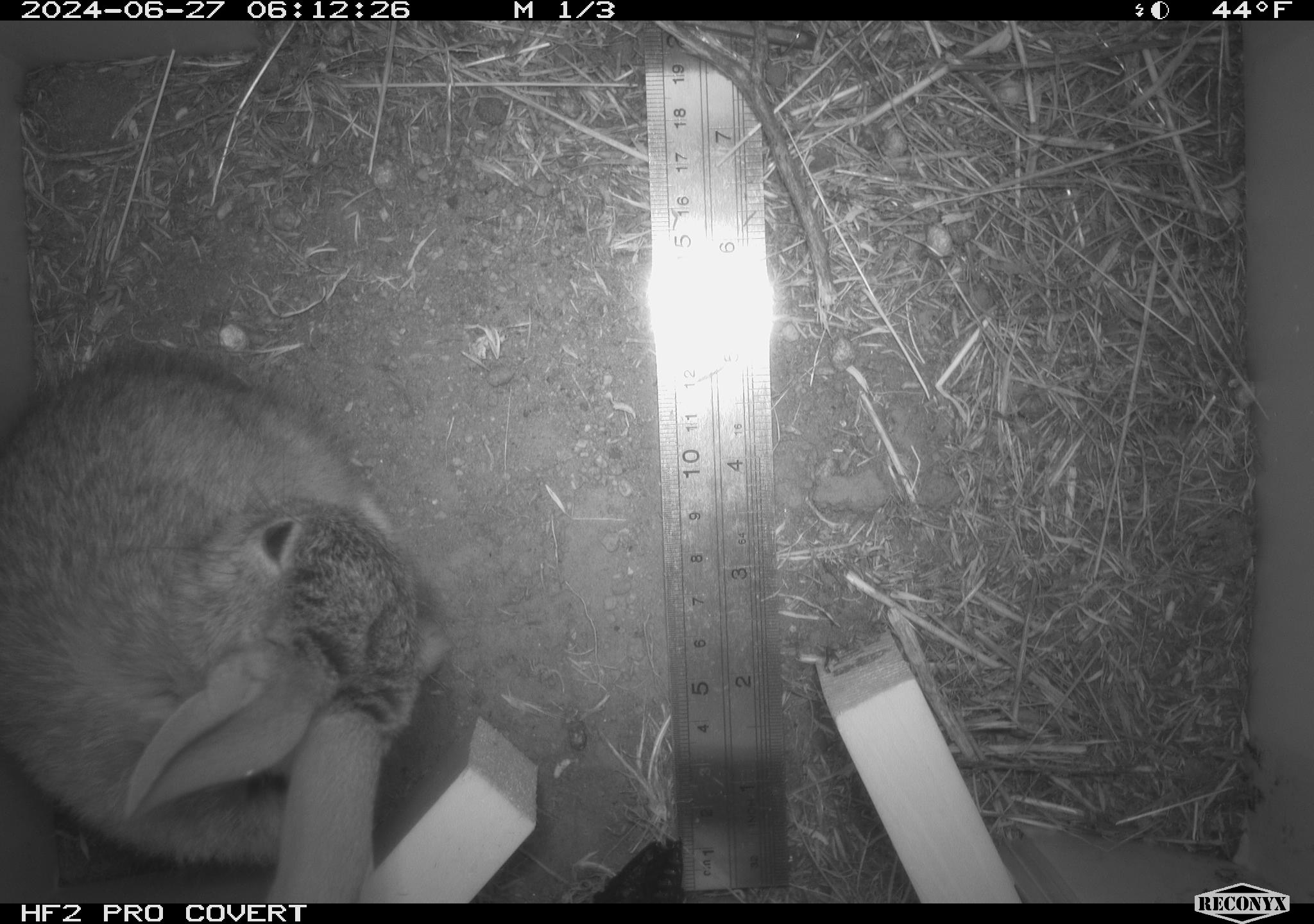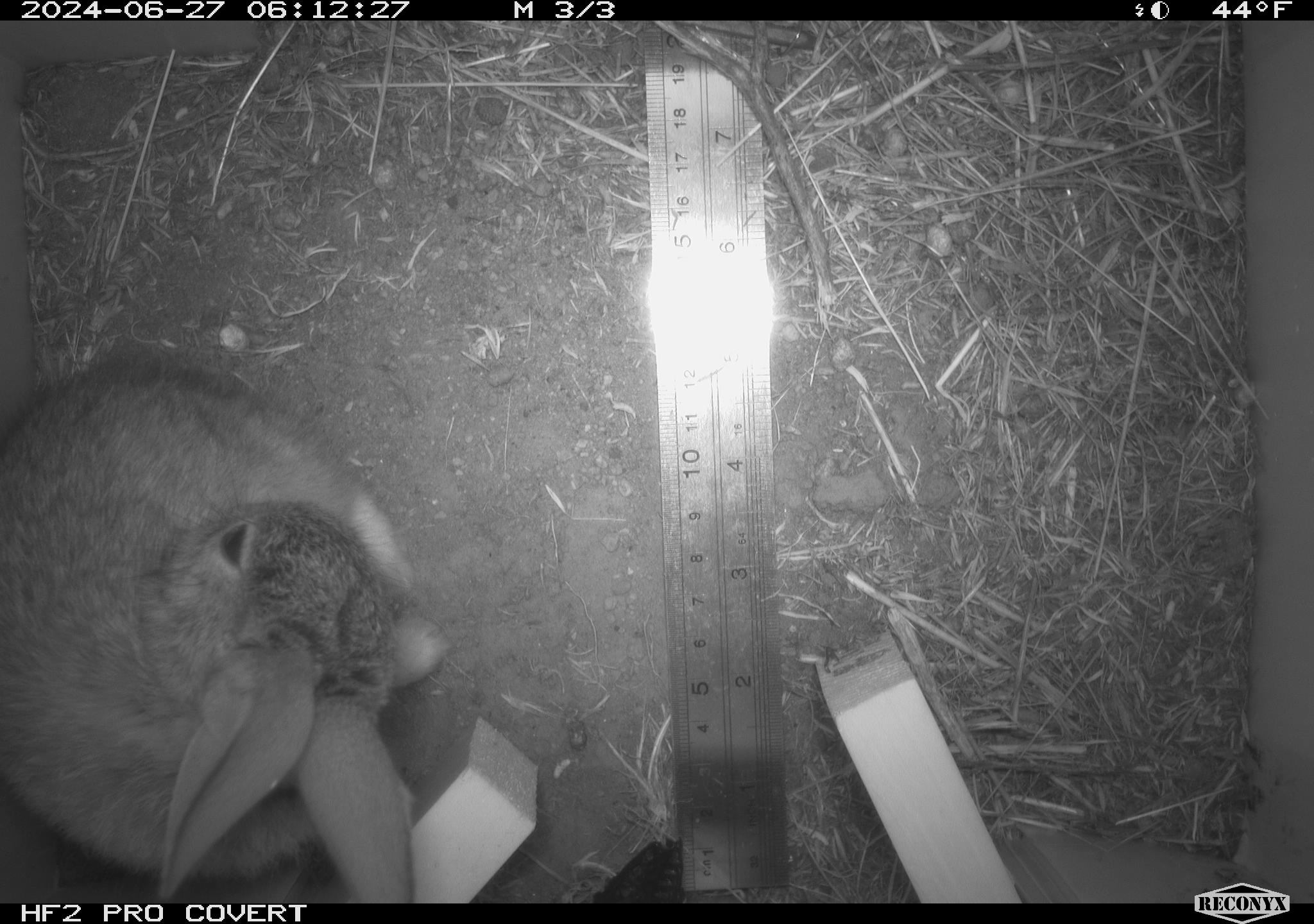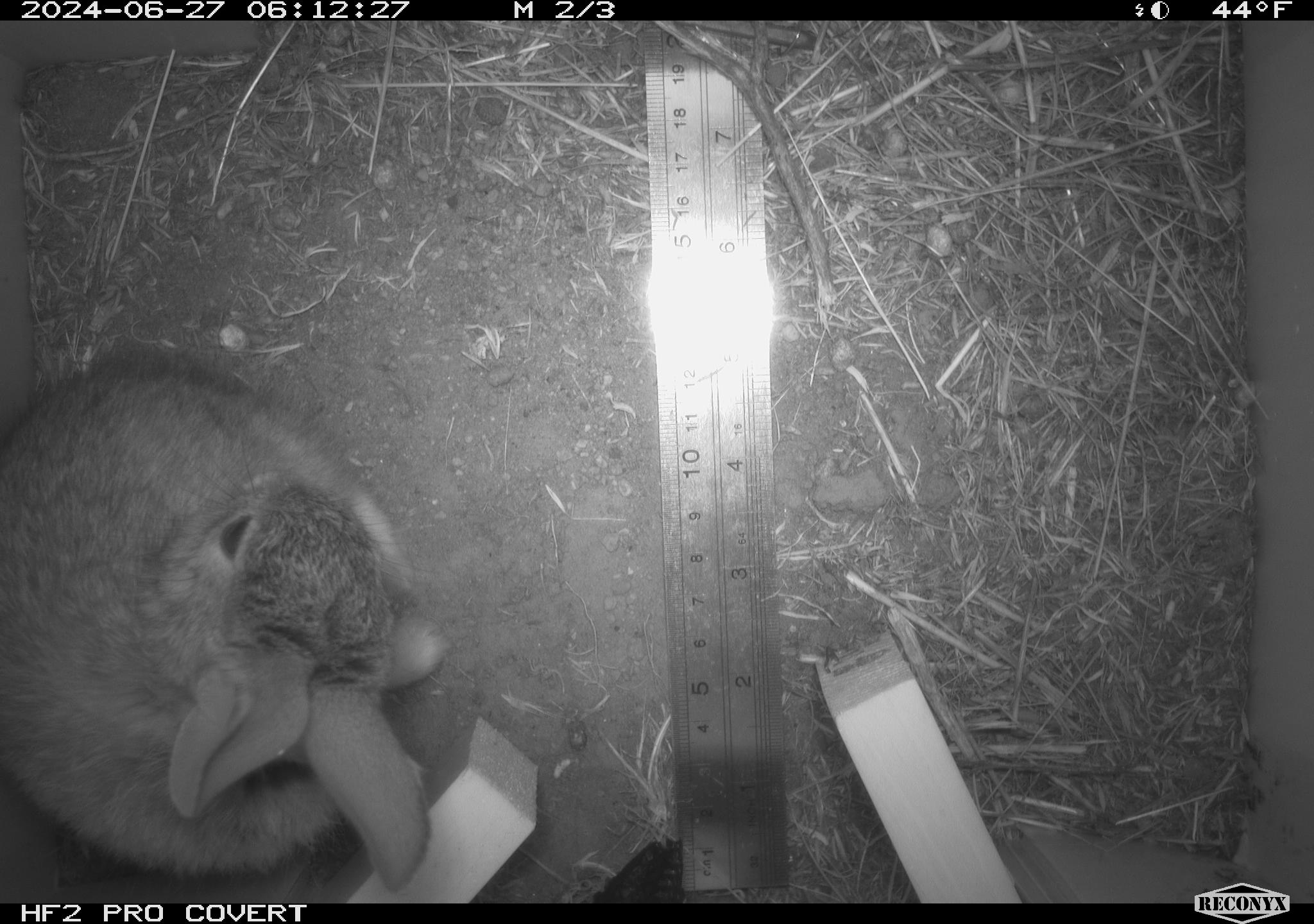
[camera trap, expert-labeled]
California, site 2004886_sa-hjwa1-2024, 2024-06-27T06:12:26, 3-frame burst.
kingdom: Animalia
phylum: Chordata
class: Mammalia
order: Lagomorpha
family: Leporidae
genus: Sylvilagus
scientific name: Sylvilagus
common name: cottontail rabbits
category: sylvilagus species